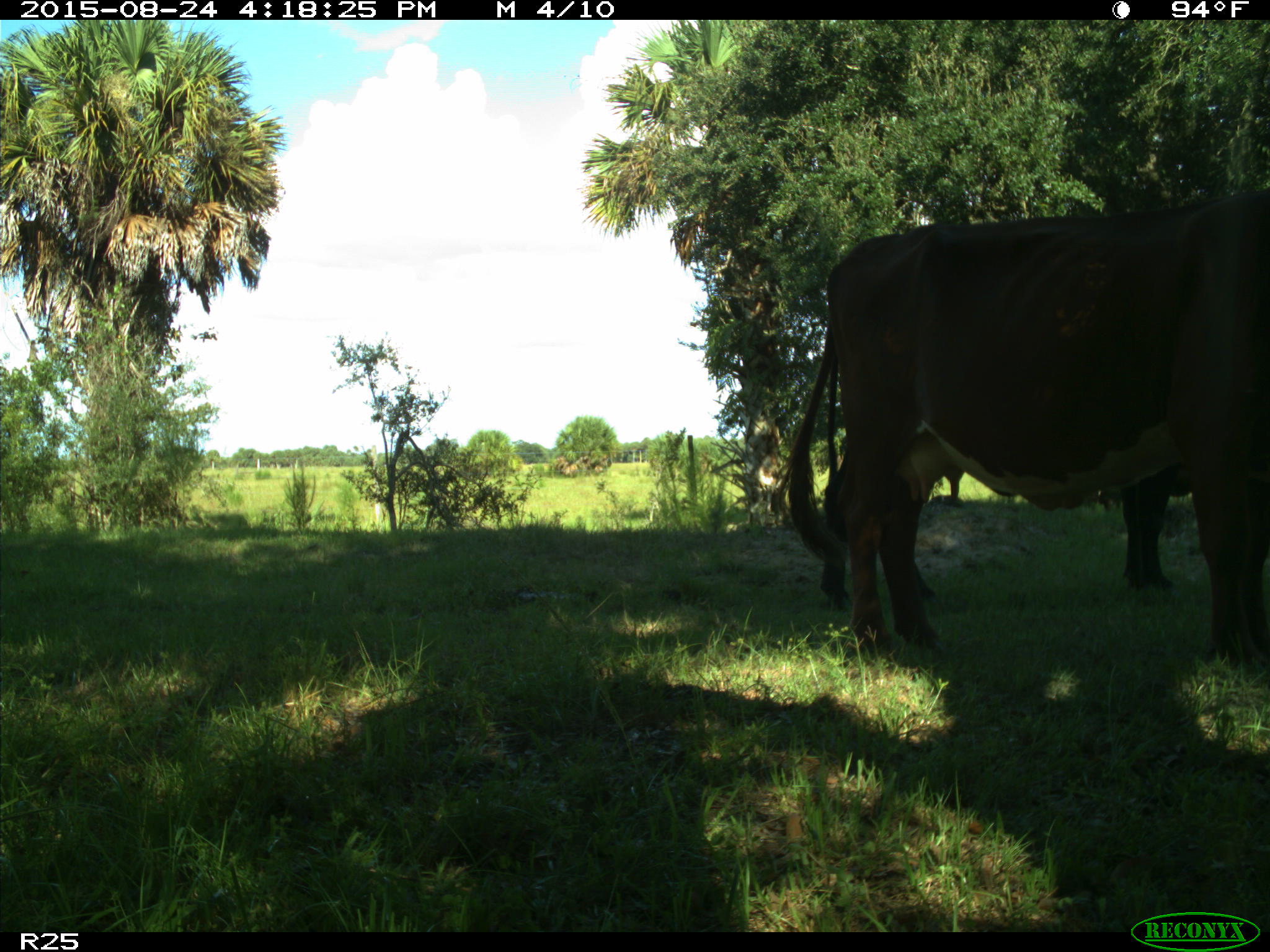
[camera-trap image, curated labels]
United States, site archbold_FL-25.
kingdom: Animalia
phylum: Chordata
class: Mammalia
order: Artiodactyla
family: Bovidae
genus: Bos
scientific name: Bos taurus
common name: domestic cow